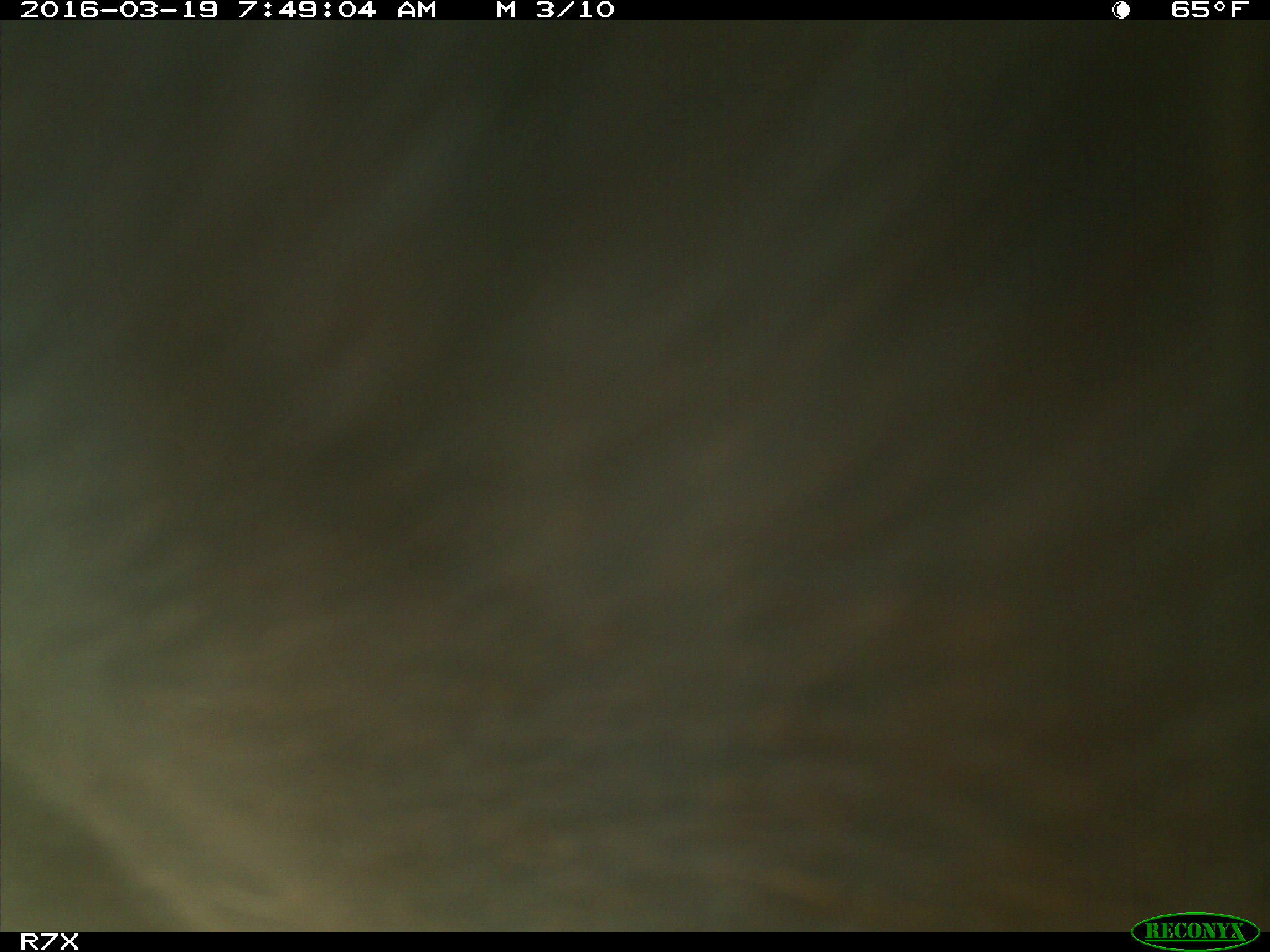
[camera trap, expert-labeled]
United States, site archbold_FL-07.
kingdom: Animalia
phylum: Chordata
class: Mammalia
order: Artiodactyla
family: Bovidae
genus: Bos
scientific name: Bos taurus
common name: domestic cow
Bos taurus (domestic cow).